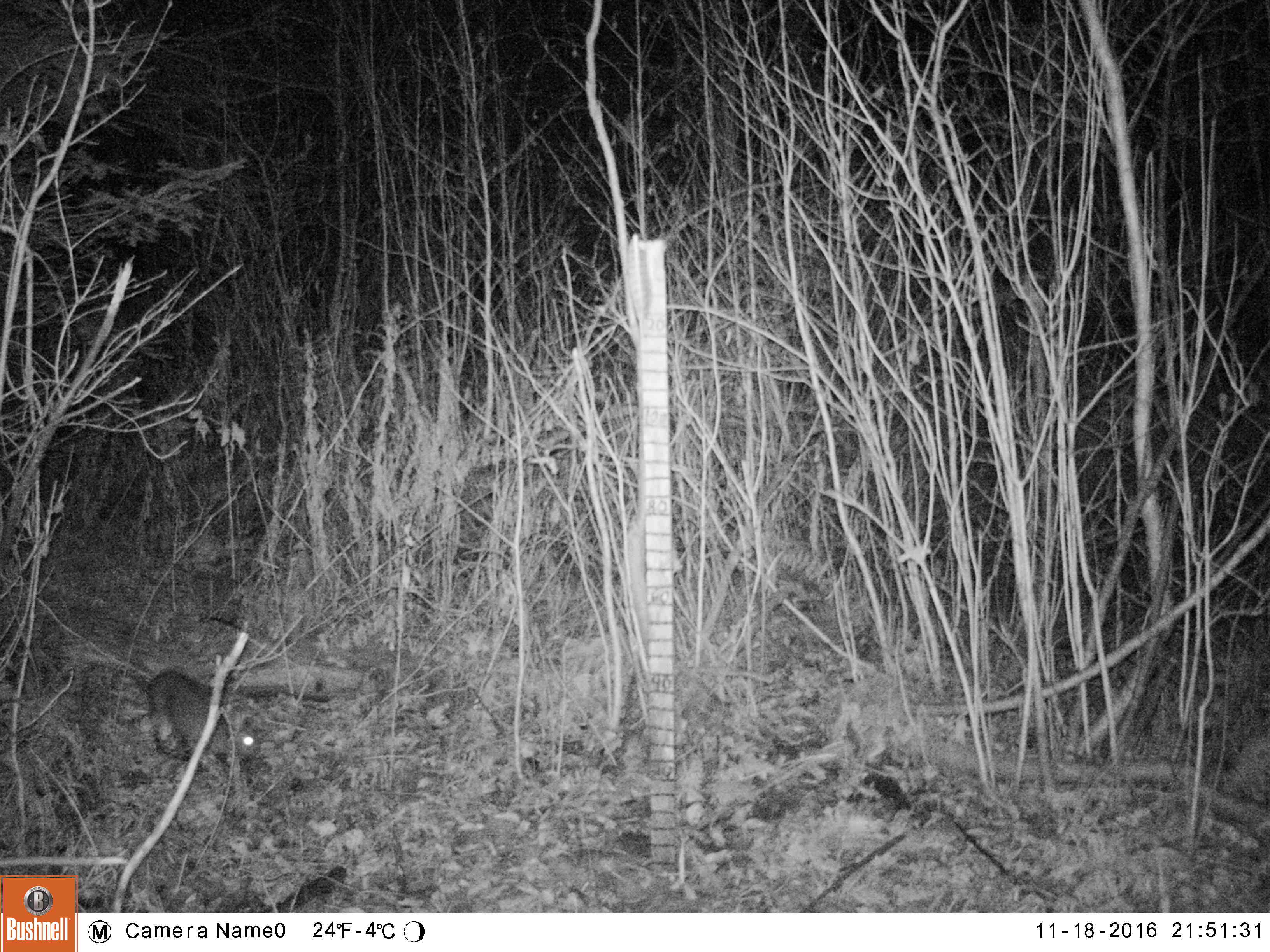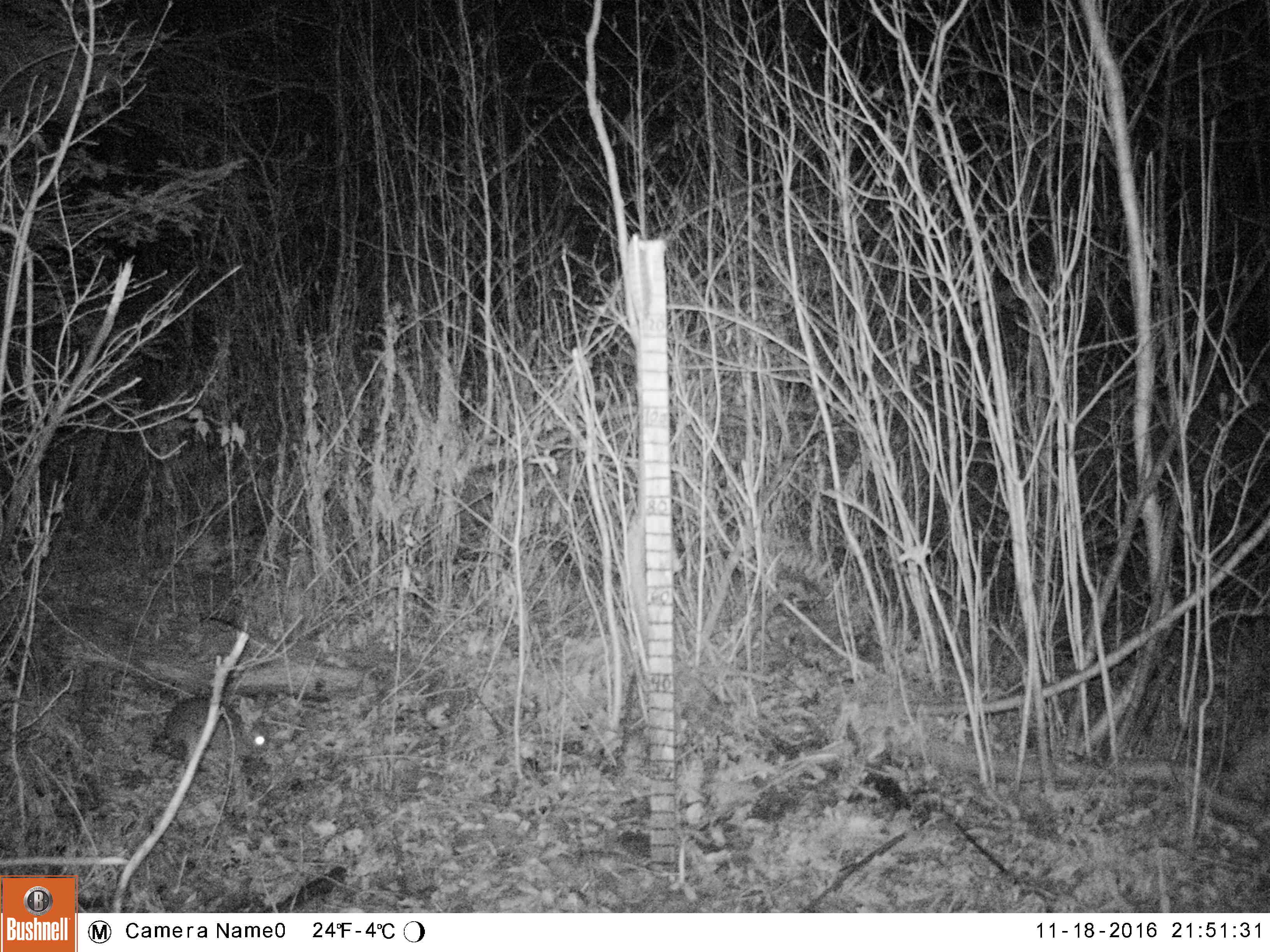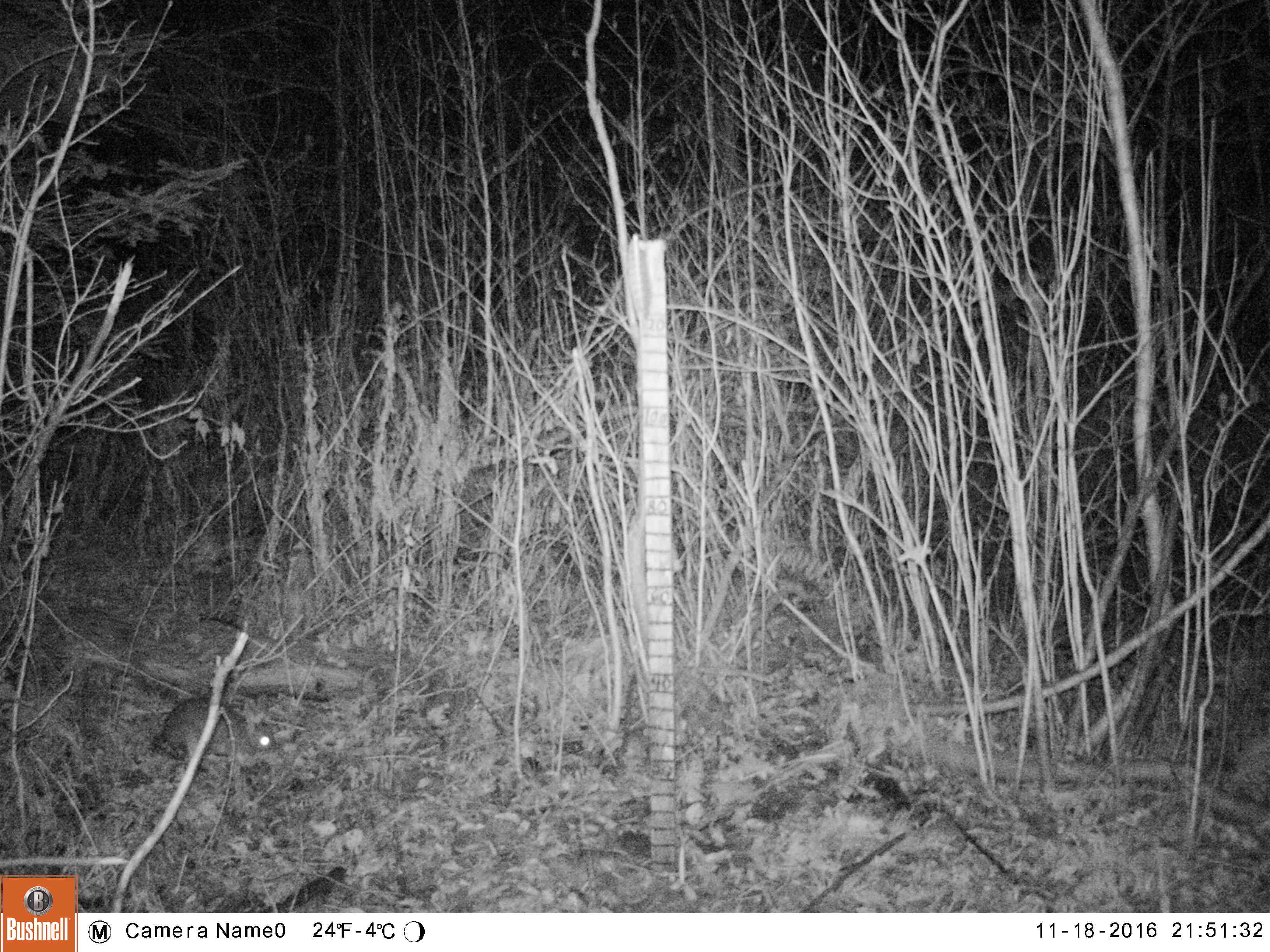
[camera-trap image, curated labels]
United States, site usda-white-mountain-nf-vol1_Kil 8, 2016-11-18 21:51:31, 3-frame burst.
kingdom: Animalia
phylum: Chordata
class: Mammalia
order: Lagomorpha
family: Leporidae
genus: Lepus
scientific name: Lepus americanus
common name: snowshoe hare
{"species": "snowshoe hare (Lepus americanus)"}